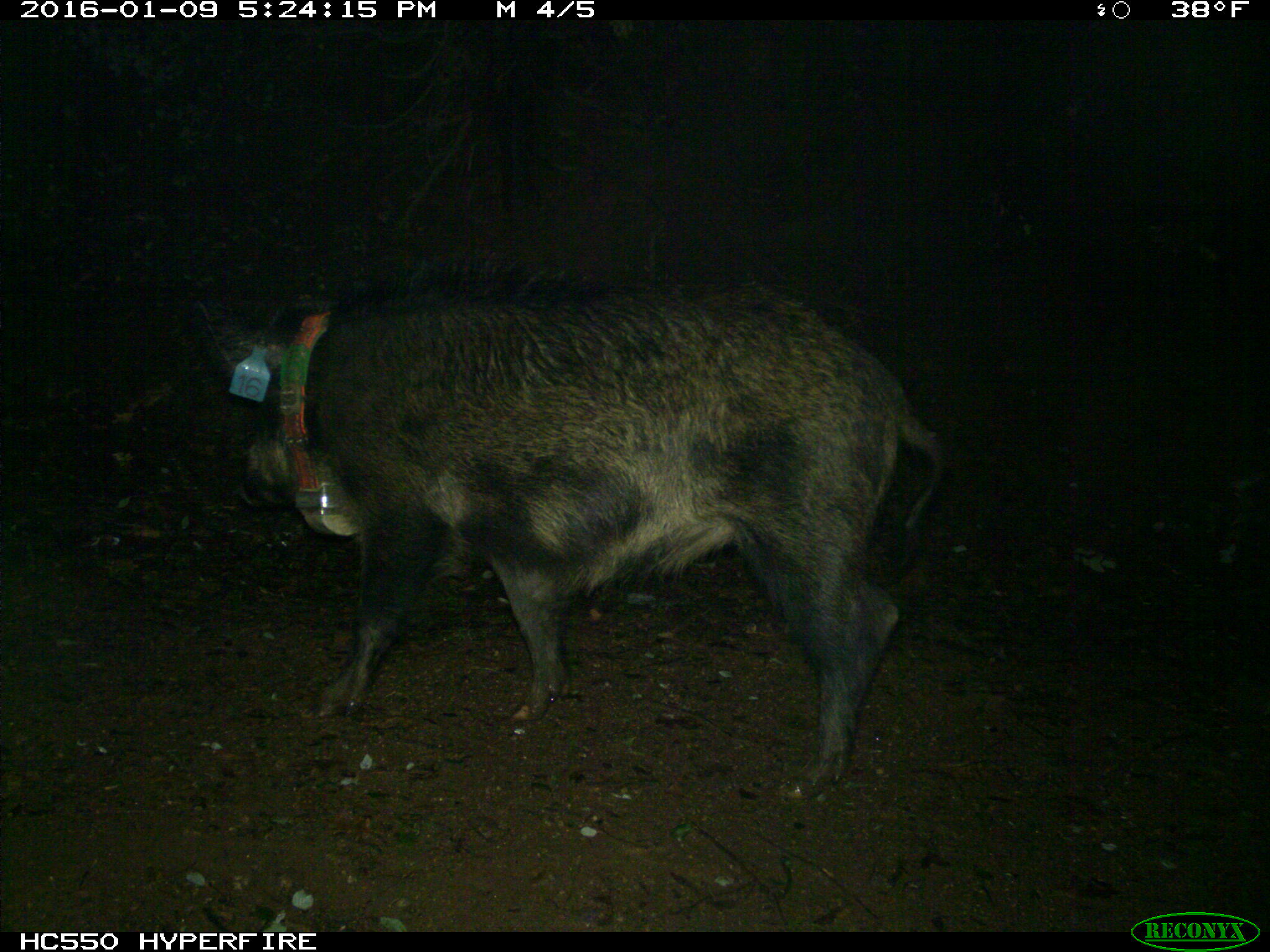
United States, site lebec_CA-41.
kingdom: Animalia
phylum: Chordata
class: Mammalia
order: Artiodactyla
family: Suidae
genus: Sus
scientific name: Sus scrofa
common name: wild boar